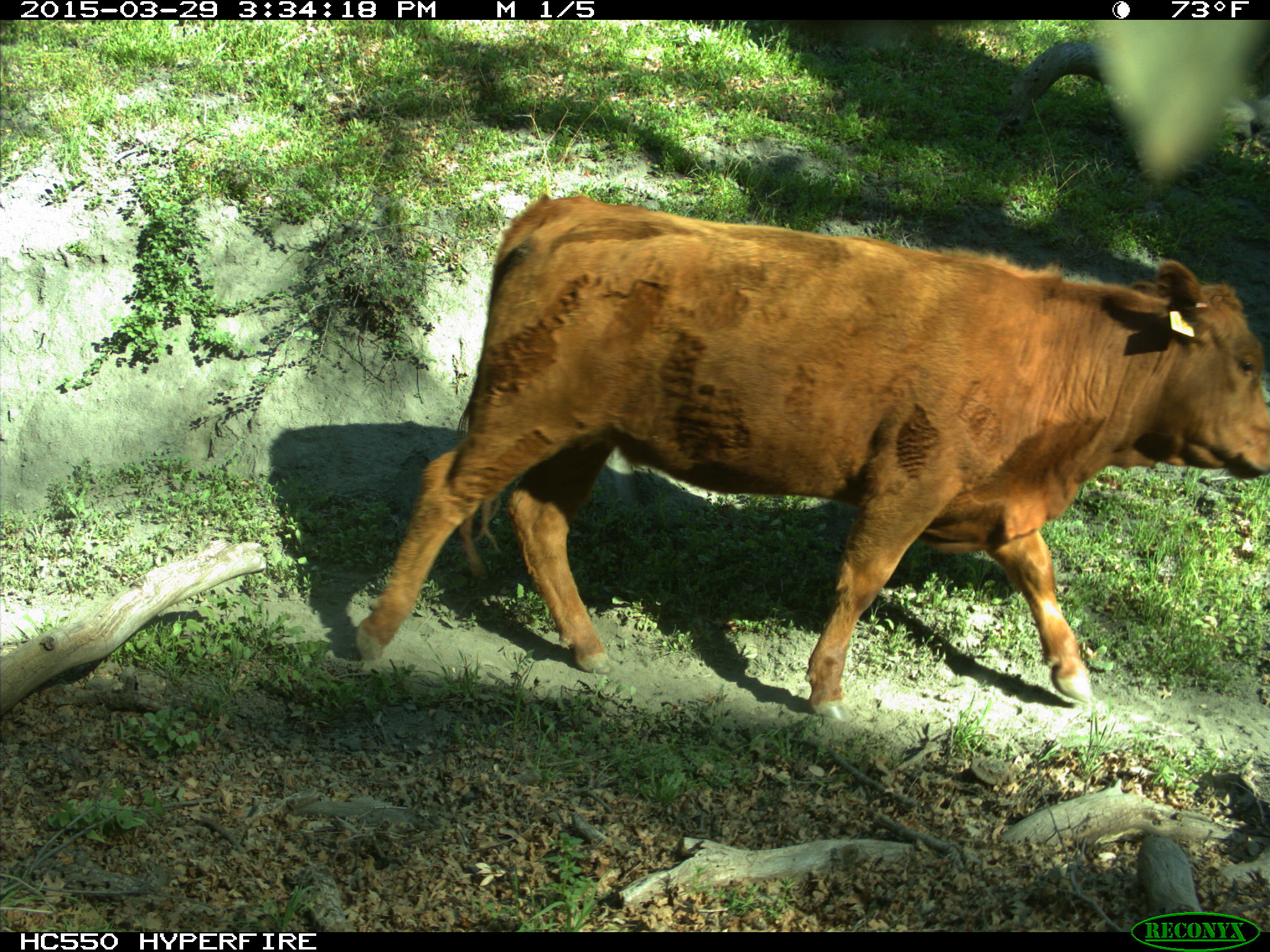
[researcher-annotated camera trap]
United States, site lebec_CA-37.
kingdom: Animalia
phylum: Chordata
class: Mammalia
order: Artiodactyla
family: Bovidae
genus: Bos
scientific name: Bos taurus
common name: domestic cow